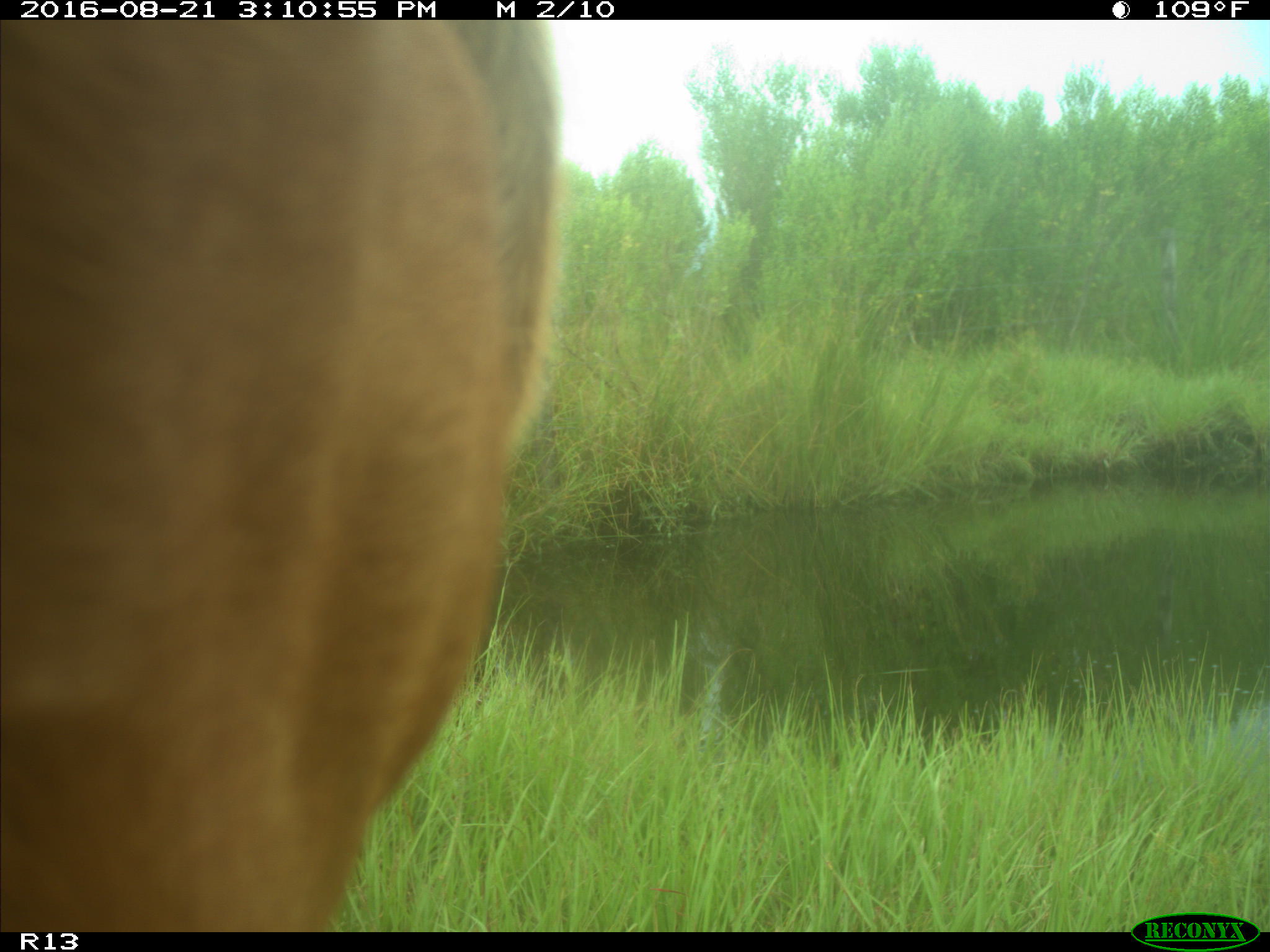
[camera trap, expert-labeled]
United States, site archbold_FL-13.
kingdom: Animalia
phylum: Chordata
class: Mammalia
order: Artiodactyla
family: Bovidae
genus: Bos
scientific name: Bos taurus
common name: domestic cow